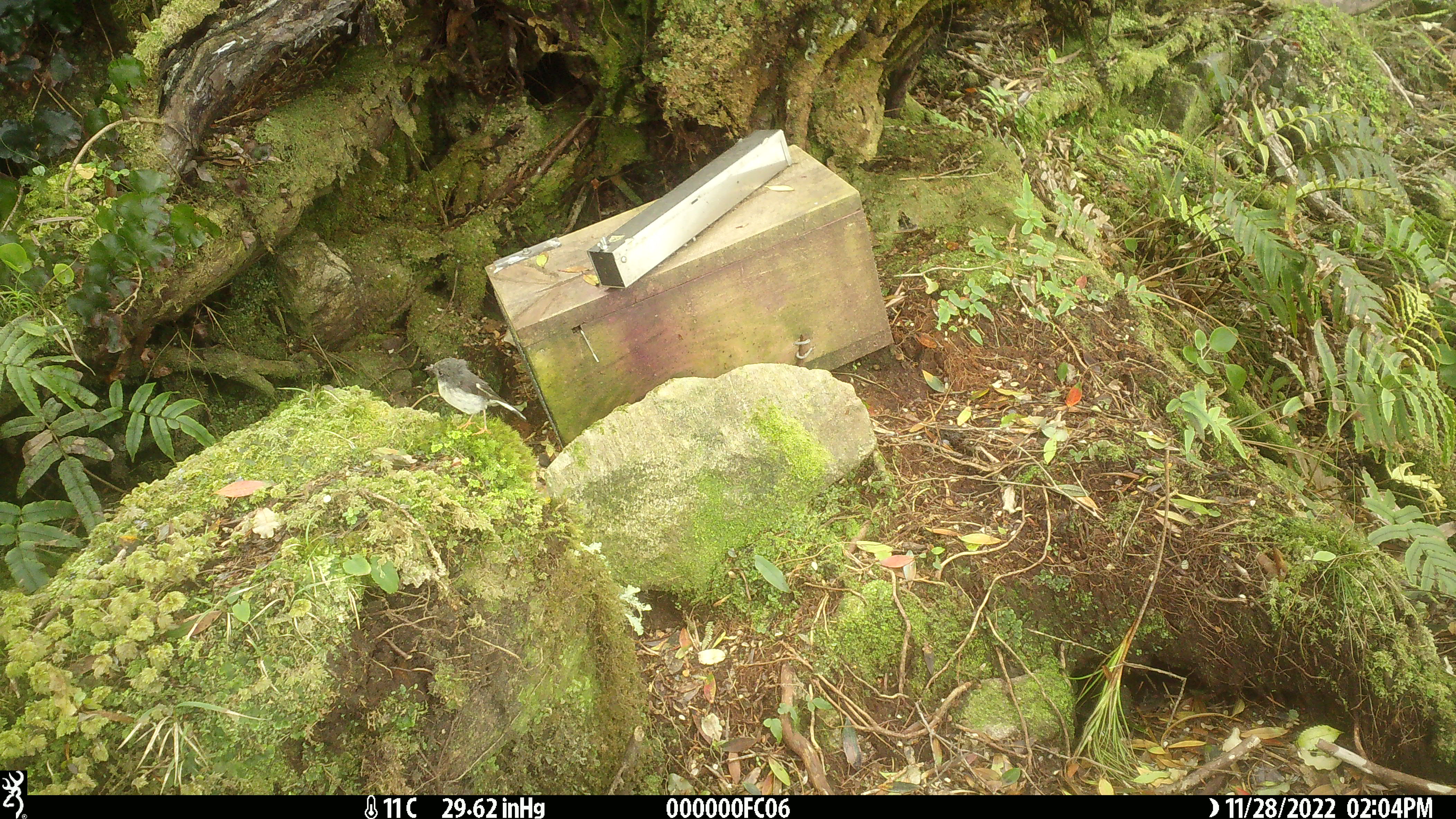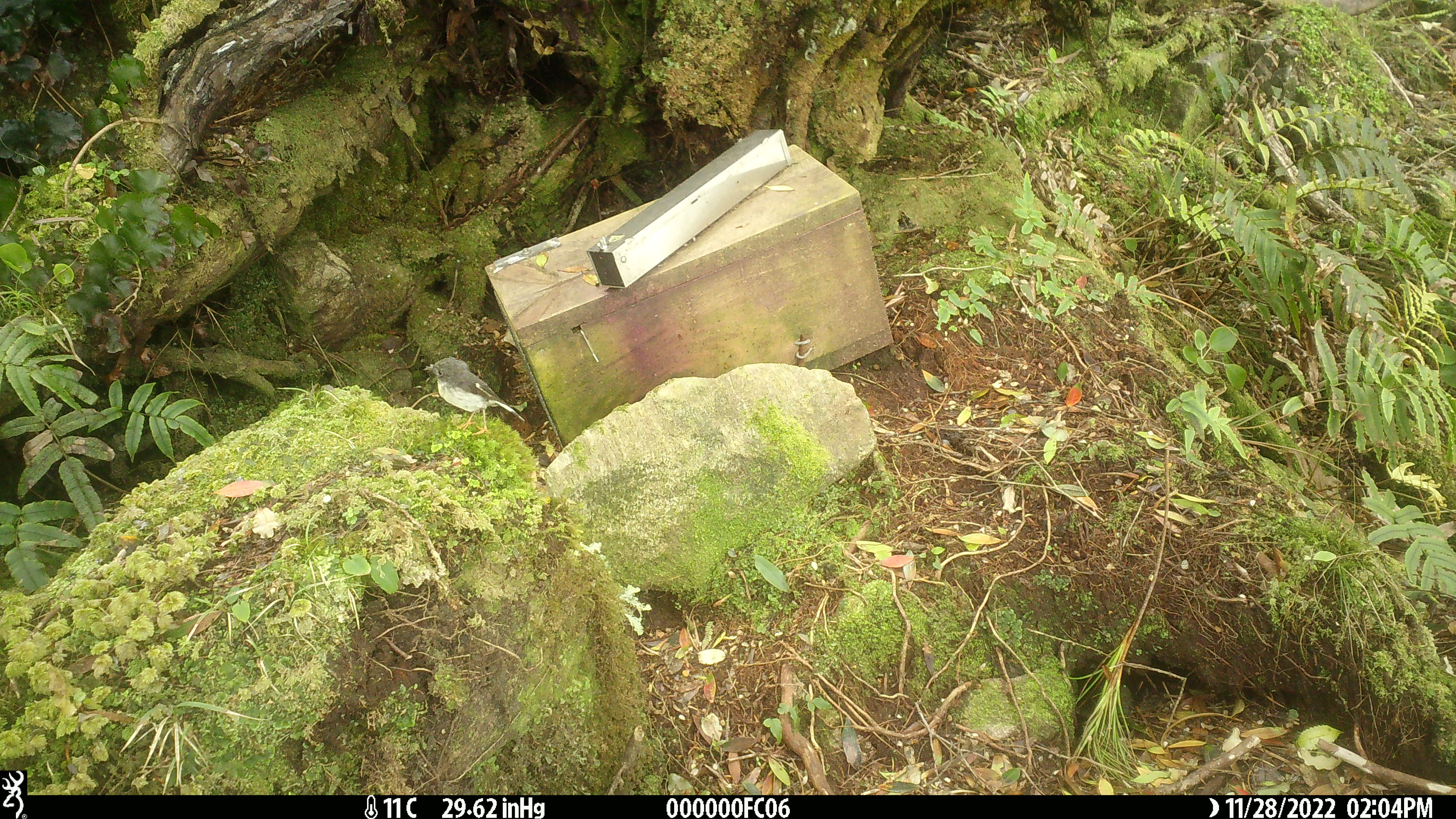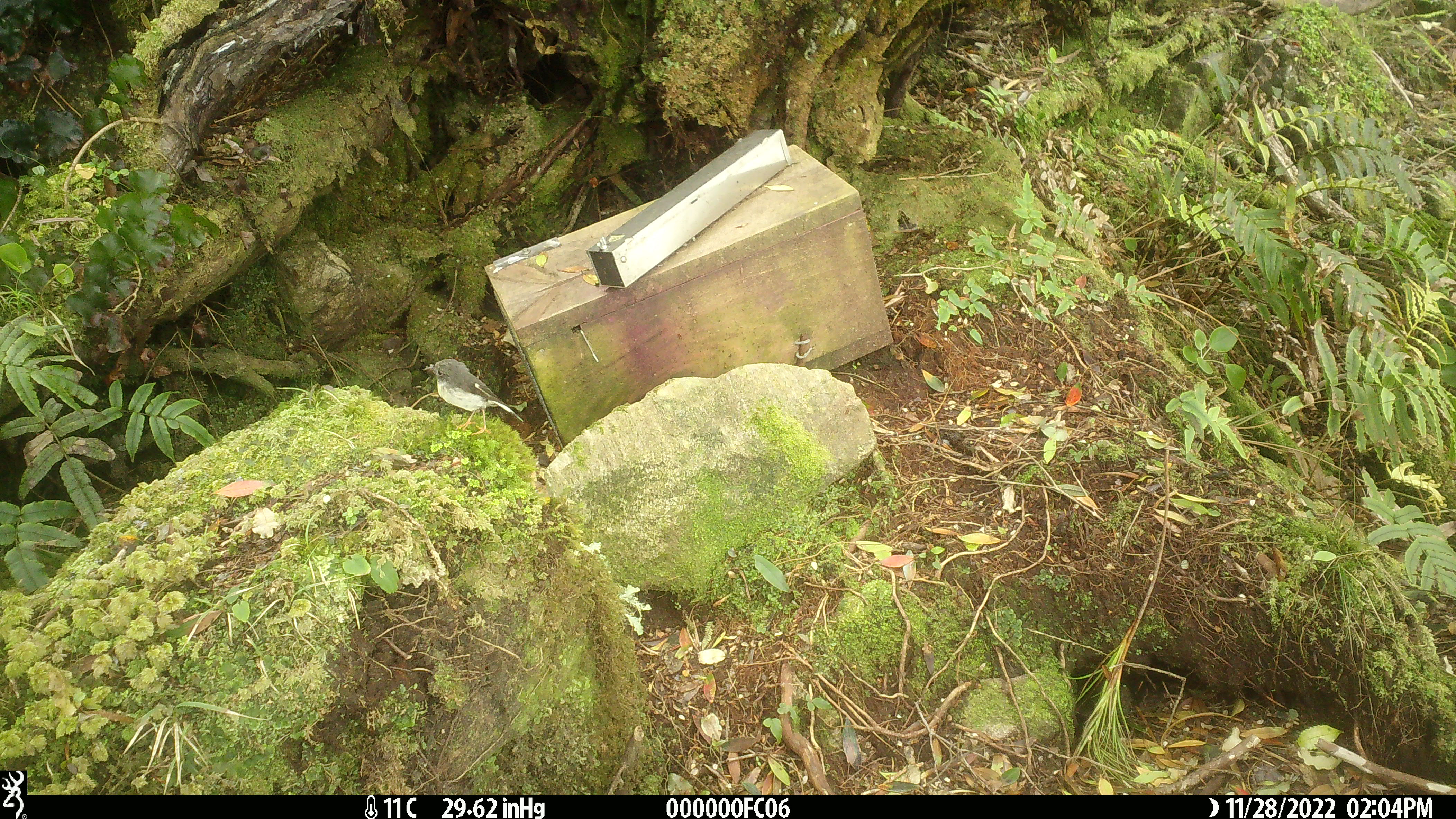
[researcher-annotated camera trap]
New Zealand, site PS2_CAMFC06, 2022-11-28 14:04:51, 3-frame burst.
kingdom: Animalia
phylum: Chordata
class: Aves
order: Passeriformes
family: Petroicidae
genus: Petroica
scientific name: Petroica macrocephala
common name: tomtit